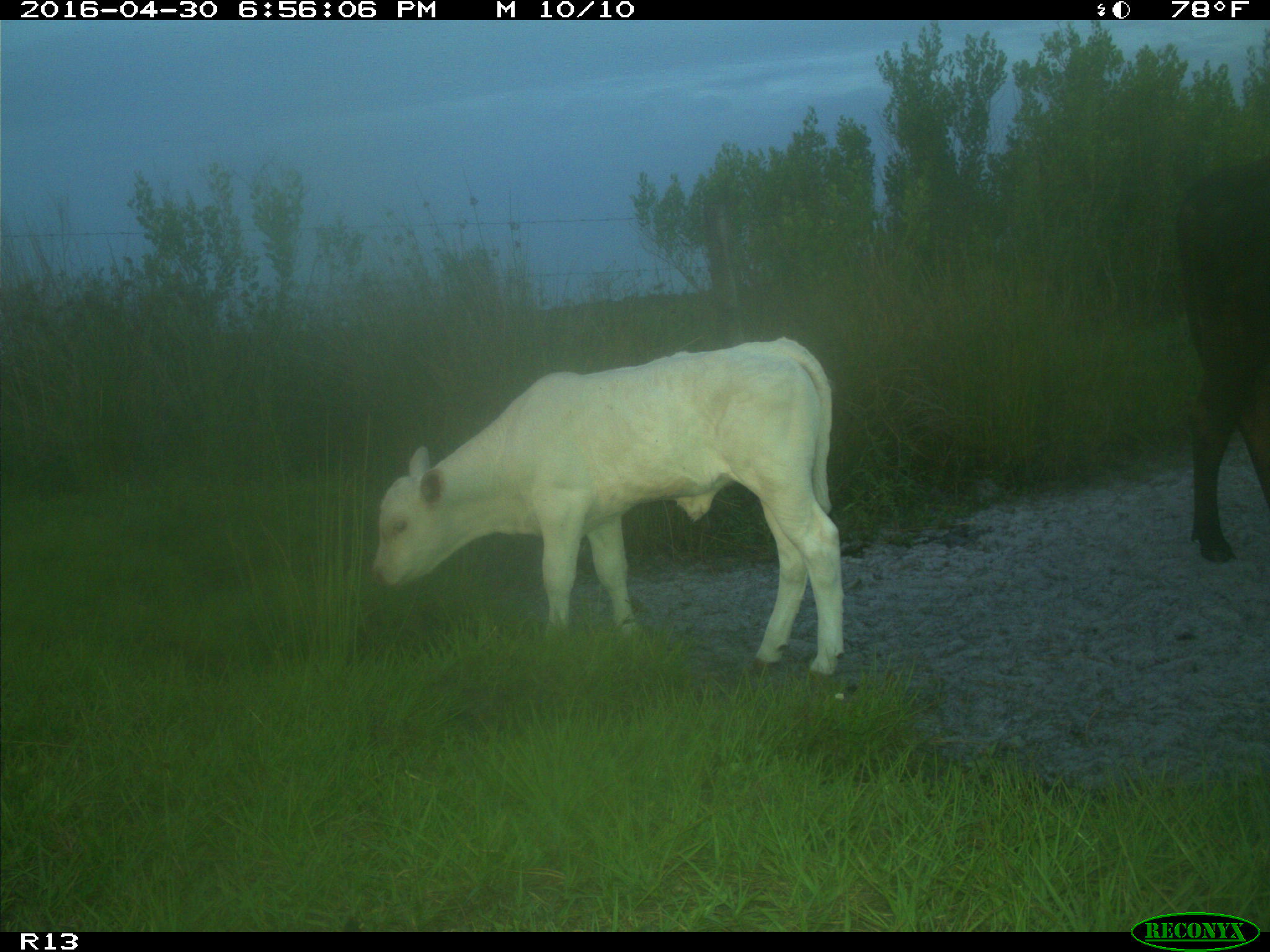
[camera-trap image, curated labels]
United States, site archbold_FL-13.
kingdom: Animalia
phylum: Chordata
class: Mammalia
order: Artiodactyla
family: Bovidae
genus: Bos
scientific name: Bos taurus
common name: domestic cow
Bos taurus (domestic cow).